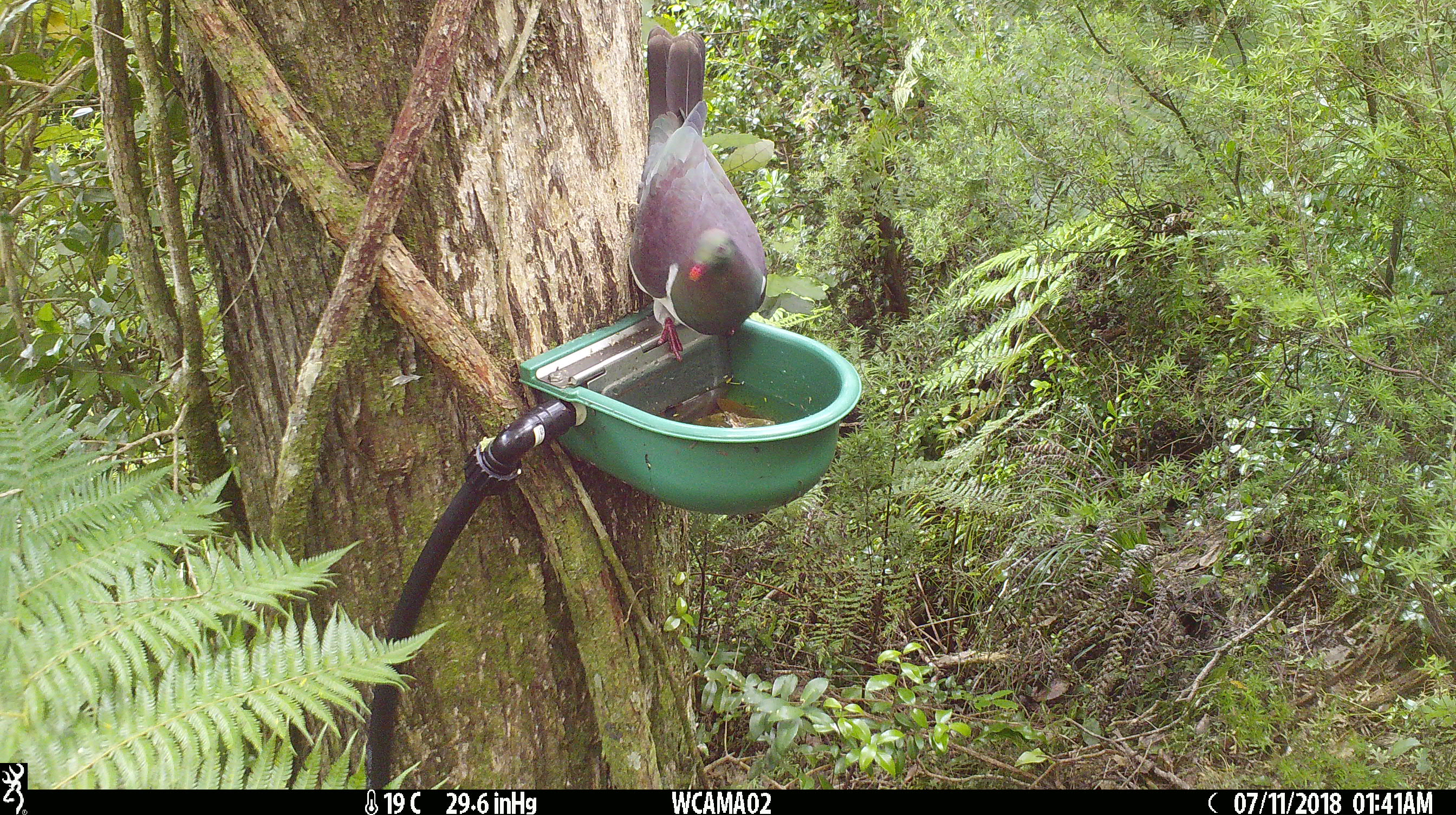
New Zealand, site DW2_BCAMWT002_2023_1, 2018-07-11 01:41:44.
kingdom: Animalia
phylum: Chordata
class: Aves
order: Columbiformes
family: Columbidae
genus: Hemiphaga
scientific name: Hemiphaga novaeseelandiae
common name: new zealand pigeon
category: kereru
Kereru (new zealand pigeon) (Hemiphaga novaeseelandiae).